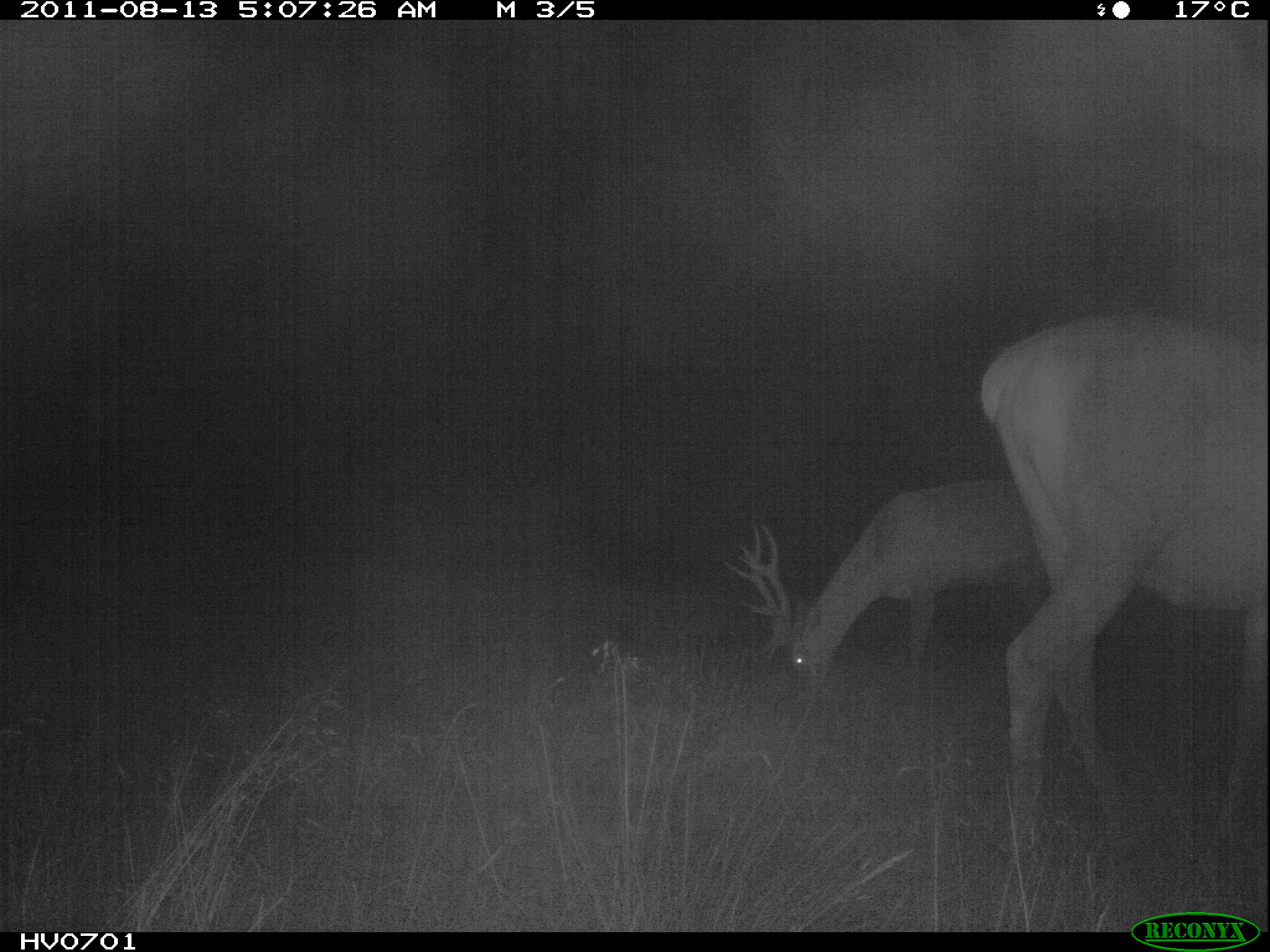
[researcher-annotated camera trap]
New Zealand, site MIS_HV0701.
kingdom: Animalia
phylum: Chordata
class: Mammalia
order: Artiodactyla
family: Cervidae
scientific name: Cervidae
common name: deer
Deer (Cervidae).